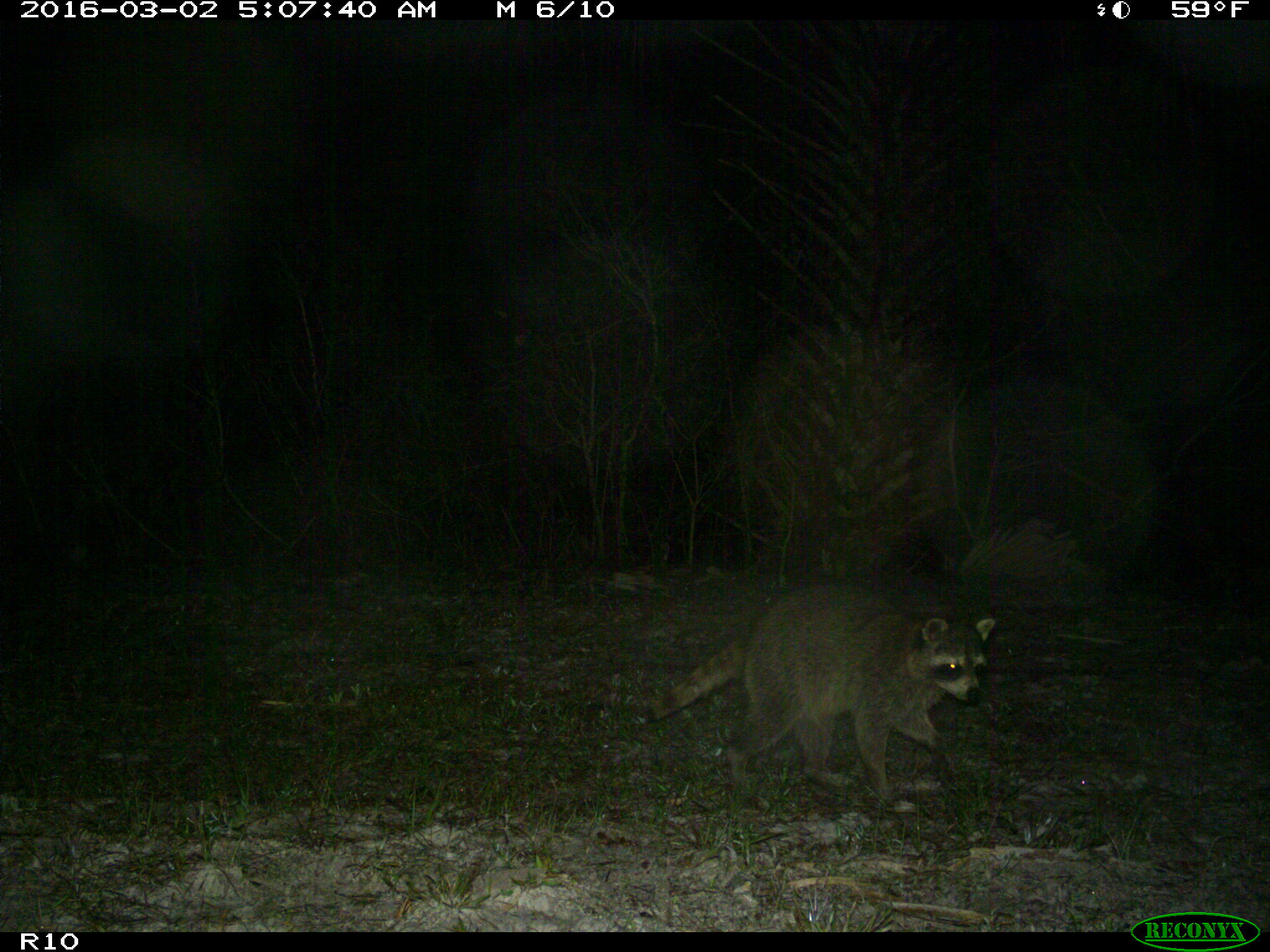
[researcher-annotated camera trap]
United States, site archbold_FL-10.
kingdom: Animalia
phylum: Chordata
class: Mammalia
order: Carnivora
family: Procyonidae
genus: Procyon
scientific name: Procyon lotor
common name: common raccoon